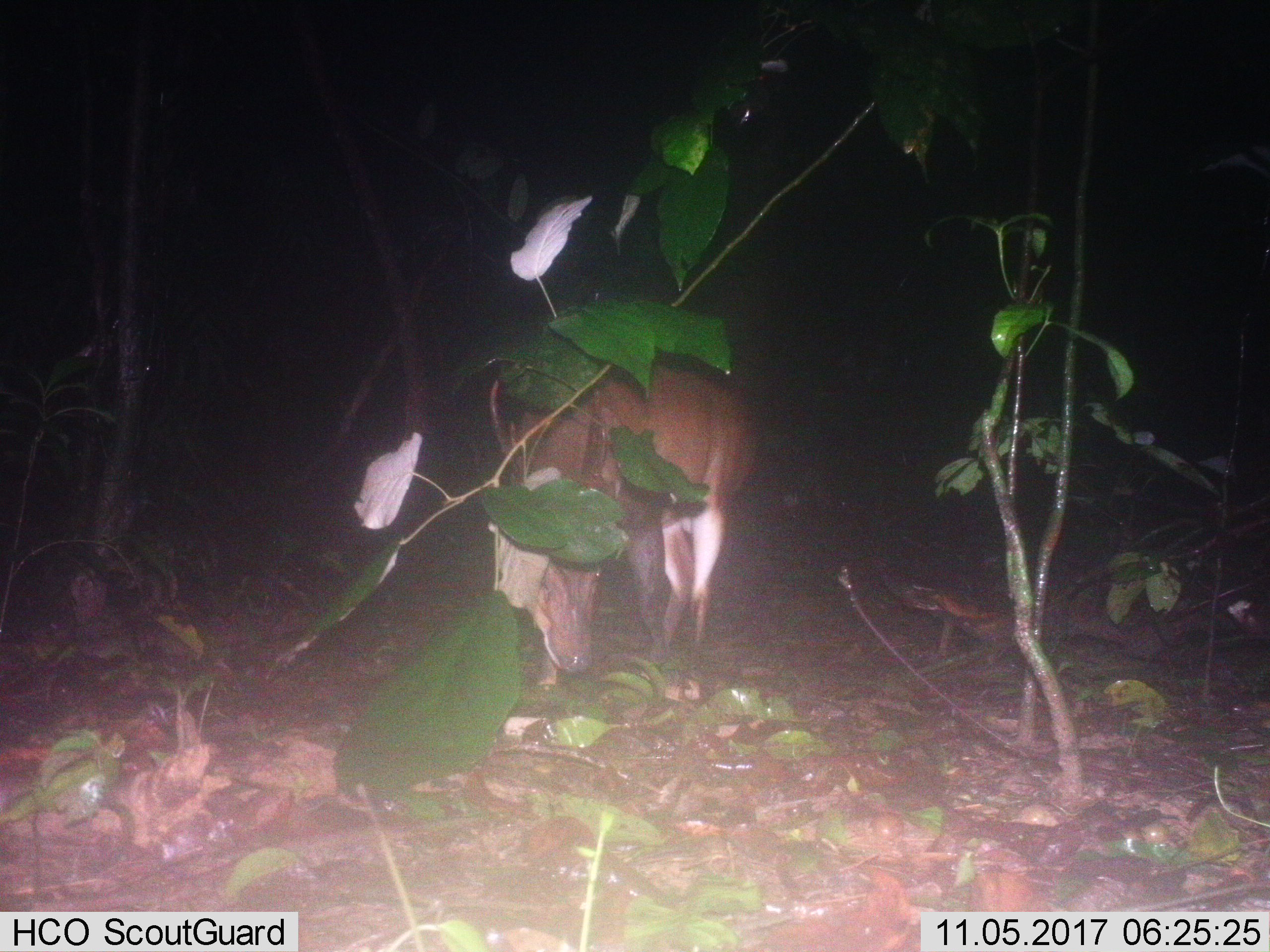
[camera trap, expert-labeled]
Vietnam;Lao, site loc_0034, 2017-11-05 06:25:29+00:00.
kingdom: Animalia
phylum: Chordata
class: Mammalia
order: Artiodactyla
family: Cervidae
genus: Muntiacus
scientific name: Muntiacus vuquangensis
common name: large-antlered muntjac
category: large antlered muntjac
Large antlered muntjac (large-antlered muntjac) (Muntiacus vuquangensis). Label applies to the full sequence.